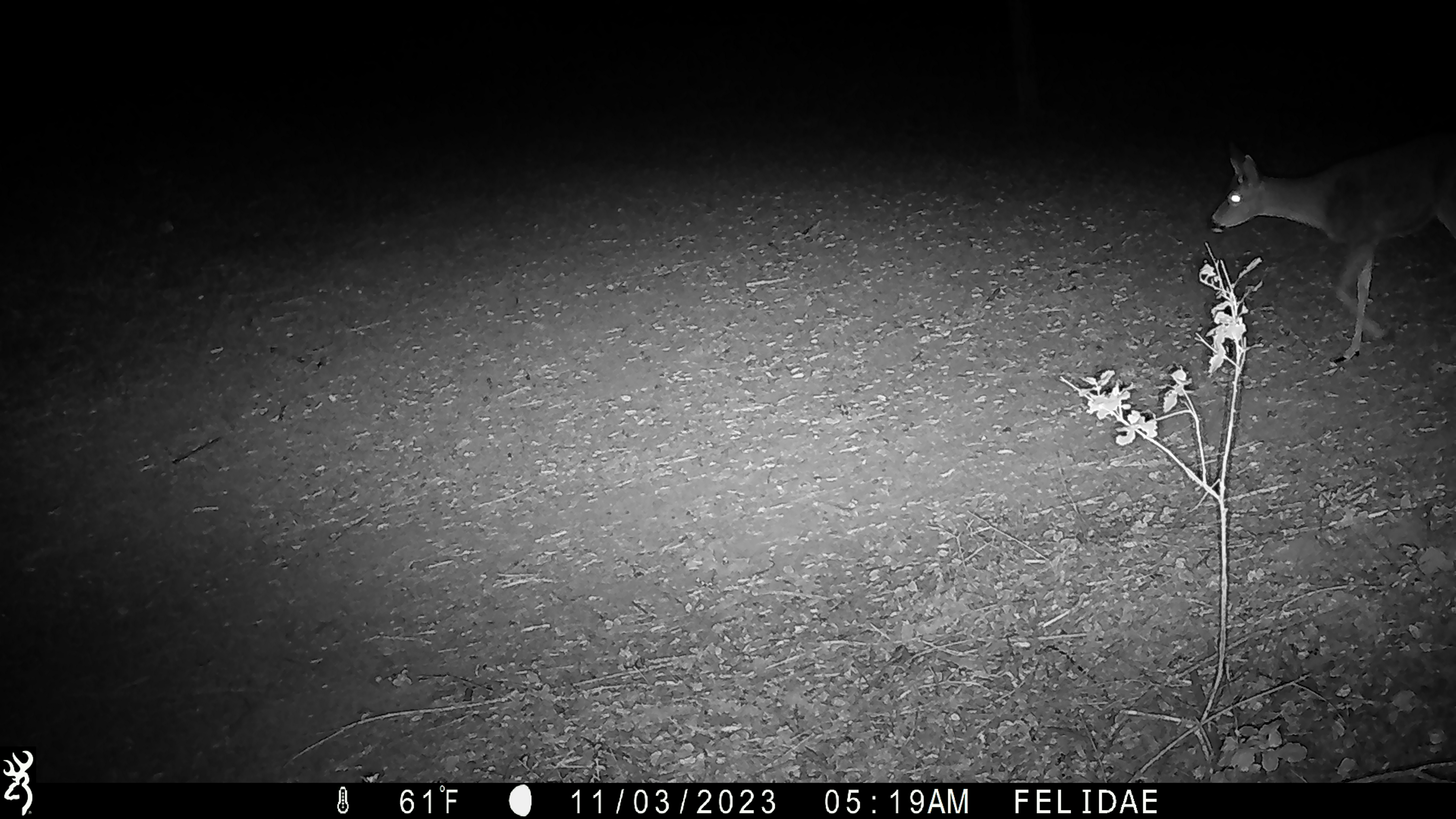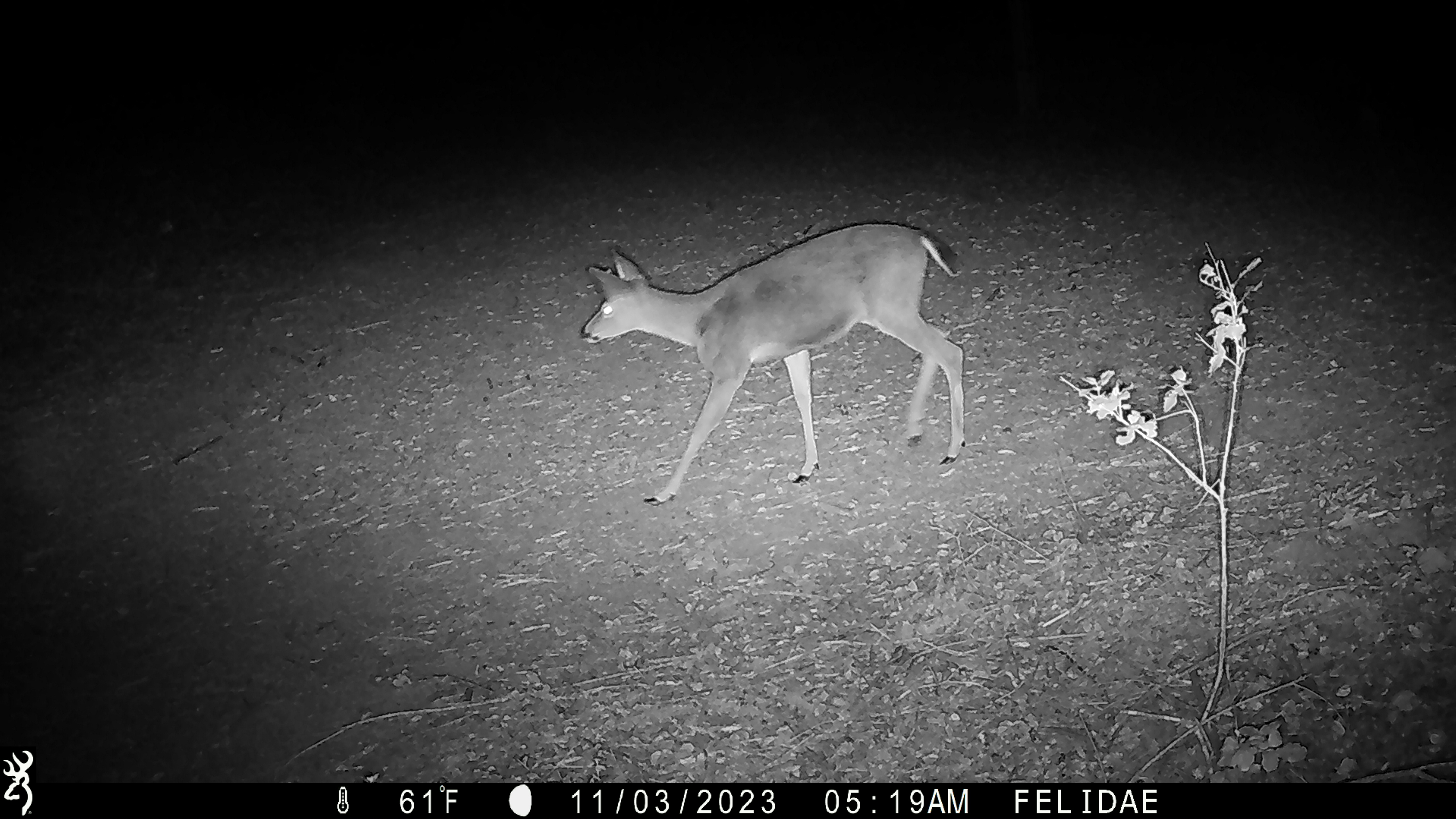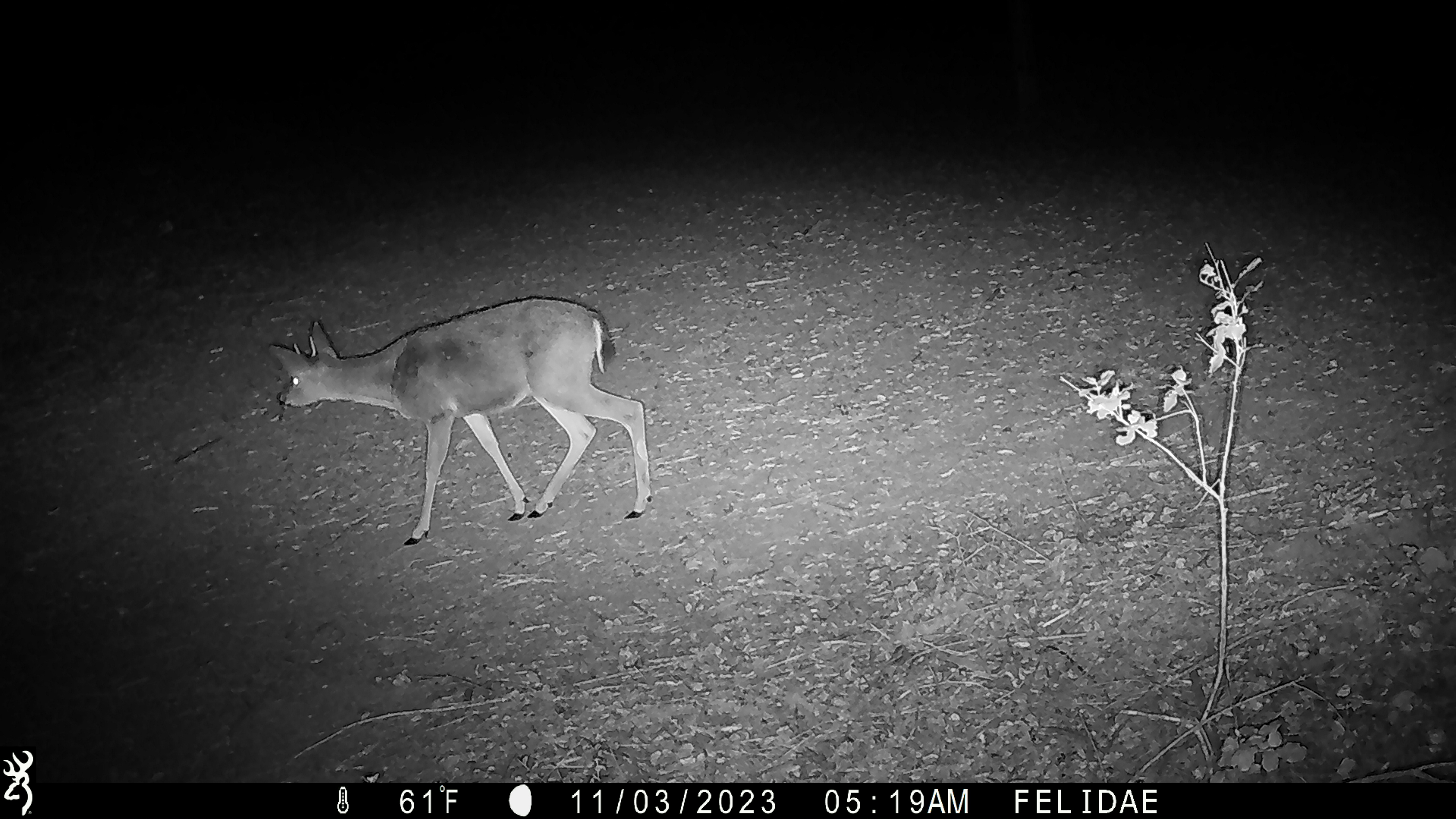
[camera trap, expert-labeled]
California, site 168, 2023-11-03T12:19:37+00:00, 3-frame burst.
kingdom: Animalia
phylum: Chordata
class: Mammalia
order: Artiodactyla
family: Cervidae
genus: Odocoileus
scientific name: Odocoileus hemionus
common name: mule deer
Mule deer (Odocoileus hemionus).